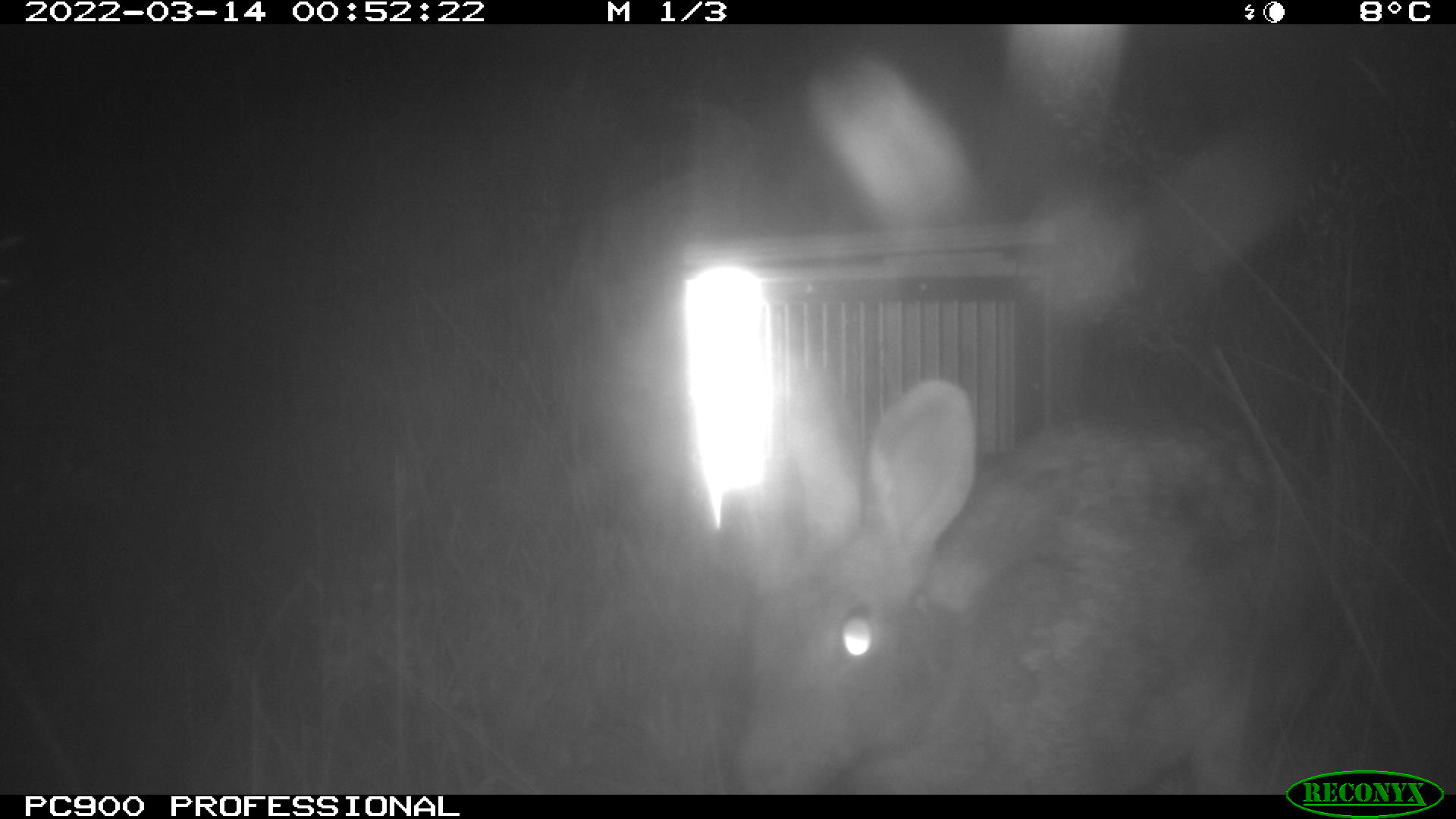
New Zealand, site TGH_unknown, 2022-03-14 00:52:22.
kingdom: Animalia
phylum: Chordata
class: Mammalia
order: Lagomorpha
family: Leporidae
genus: Oryctolagus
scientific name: Oryctolagus cuniculus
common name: european rabbit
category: rabbit